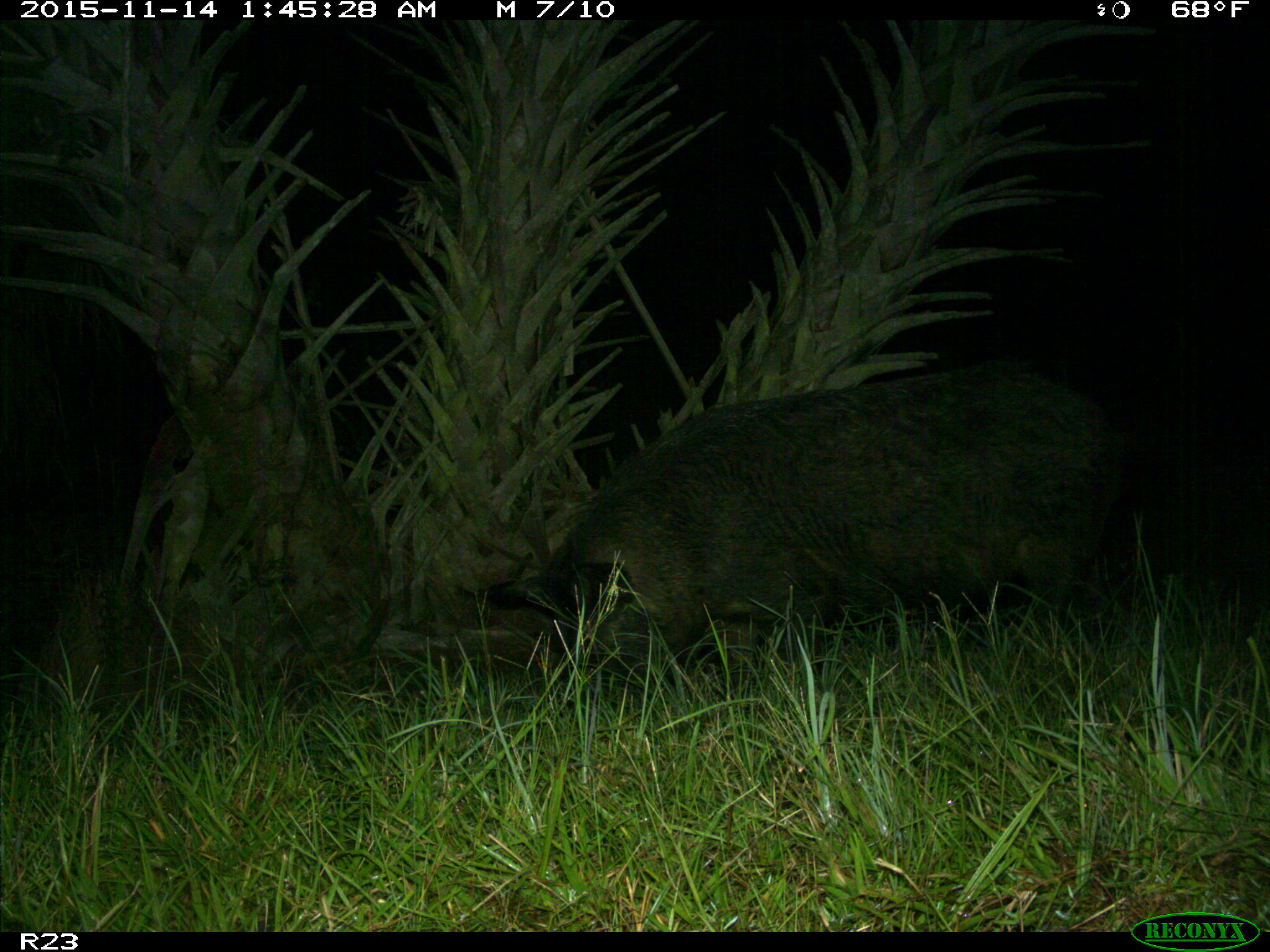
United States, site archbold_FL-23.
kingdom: Animalia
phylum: Chordata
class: Mammalia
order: Artiodactyla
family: Suidae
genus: Sus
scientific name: Sus scrofa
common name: wild boar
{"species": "Sus scrofa (wild boar)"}